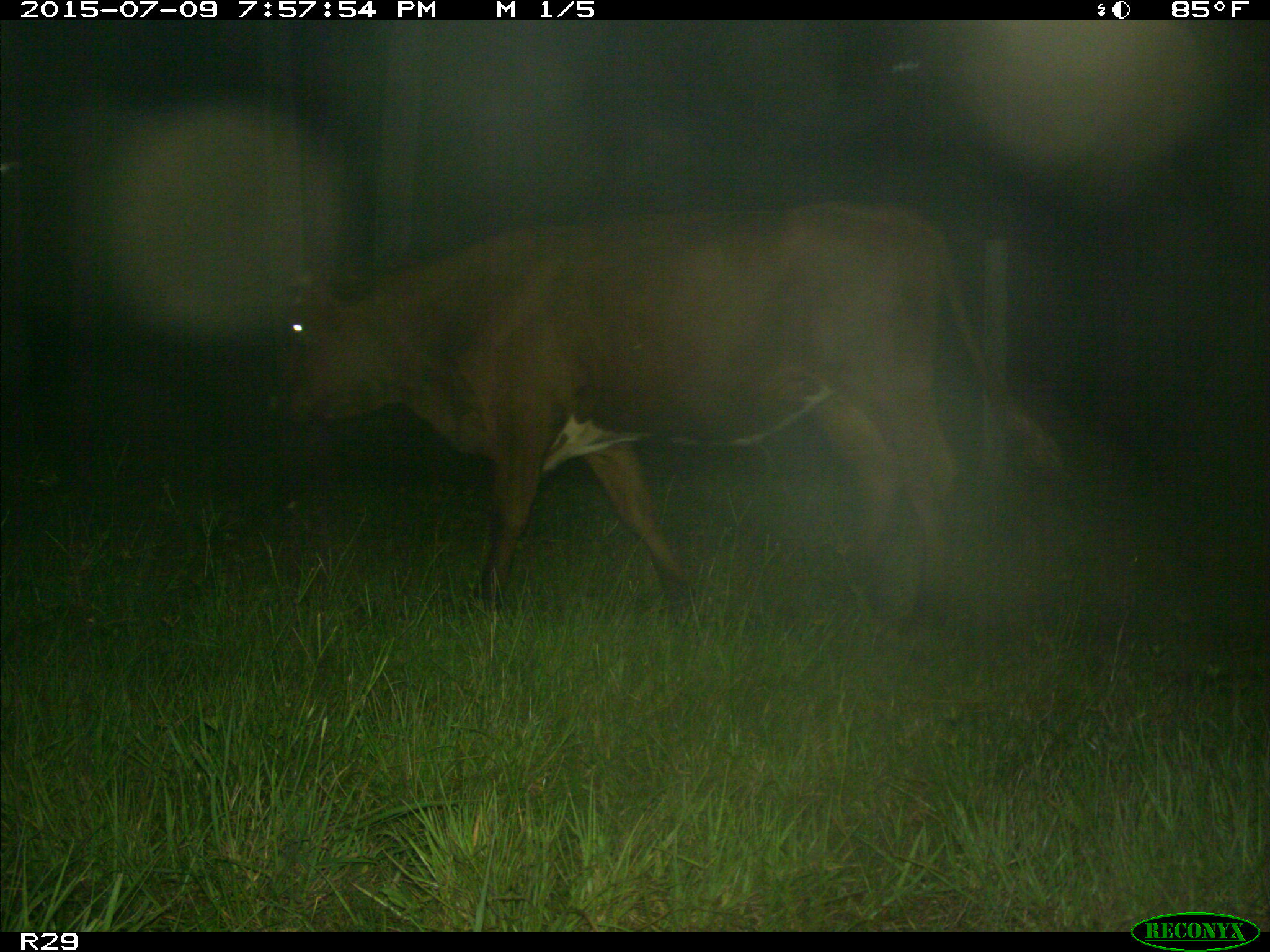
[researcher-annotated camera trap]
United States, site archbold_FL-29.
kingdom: Animalia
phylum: Chordata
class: Mammalia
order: Artiodactyla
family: Bovidae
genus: Bos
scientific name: Bos taurus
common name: domestic cow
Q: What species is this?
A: Bos taurus (domestic cow).